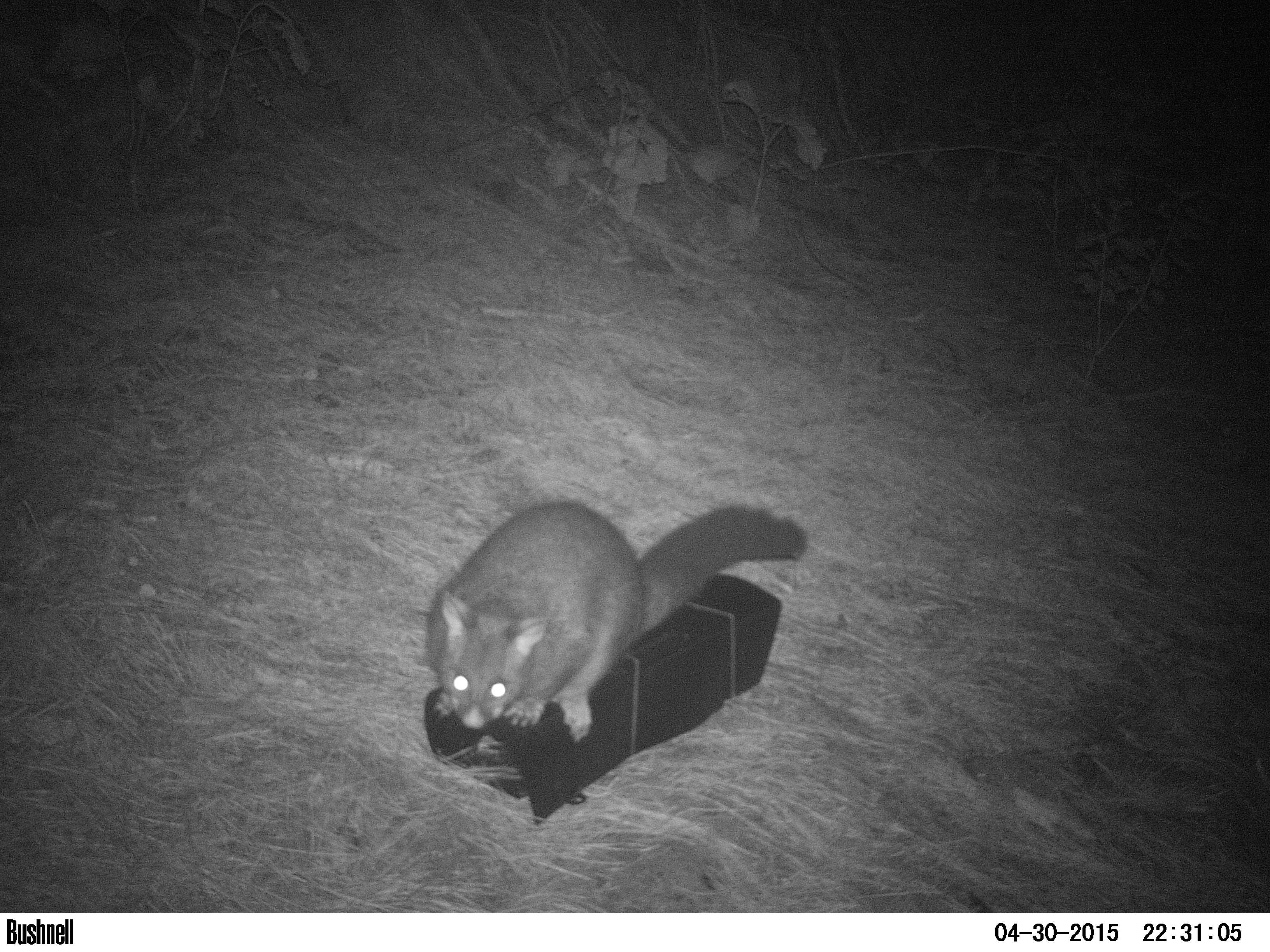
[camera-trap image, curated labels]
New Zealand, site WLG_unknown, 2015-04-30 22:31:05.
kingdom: Animalia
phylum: Chordata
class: Mammalia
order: Diprotodontia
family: Phalangeridae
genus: Trichosurus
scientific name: Trichosurus vulpecula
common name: common brushtail possum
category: possum